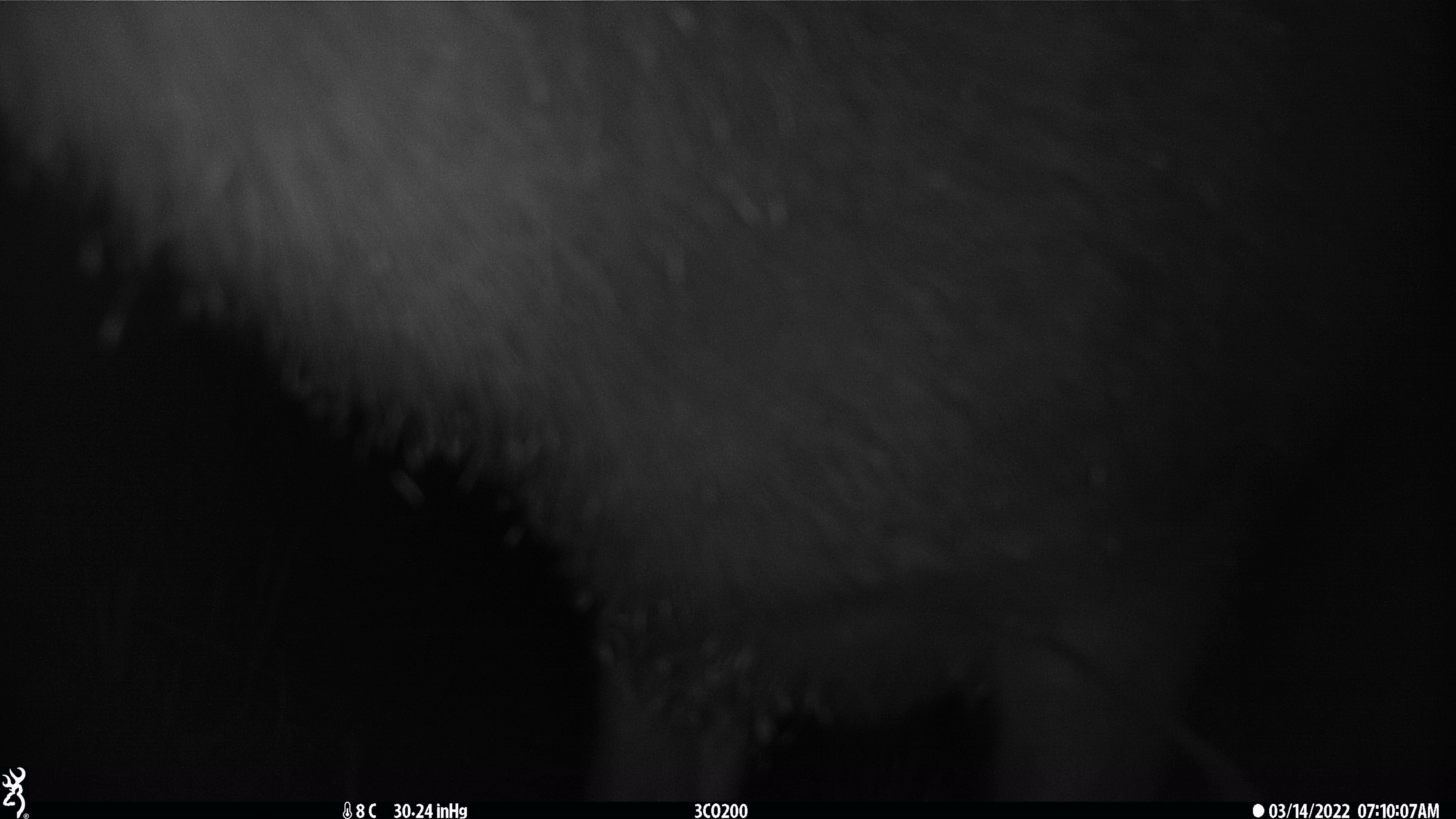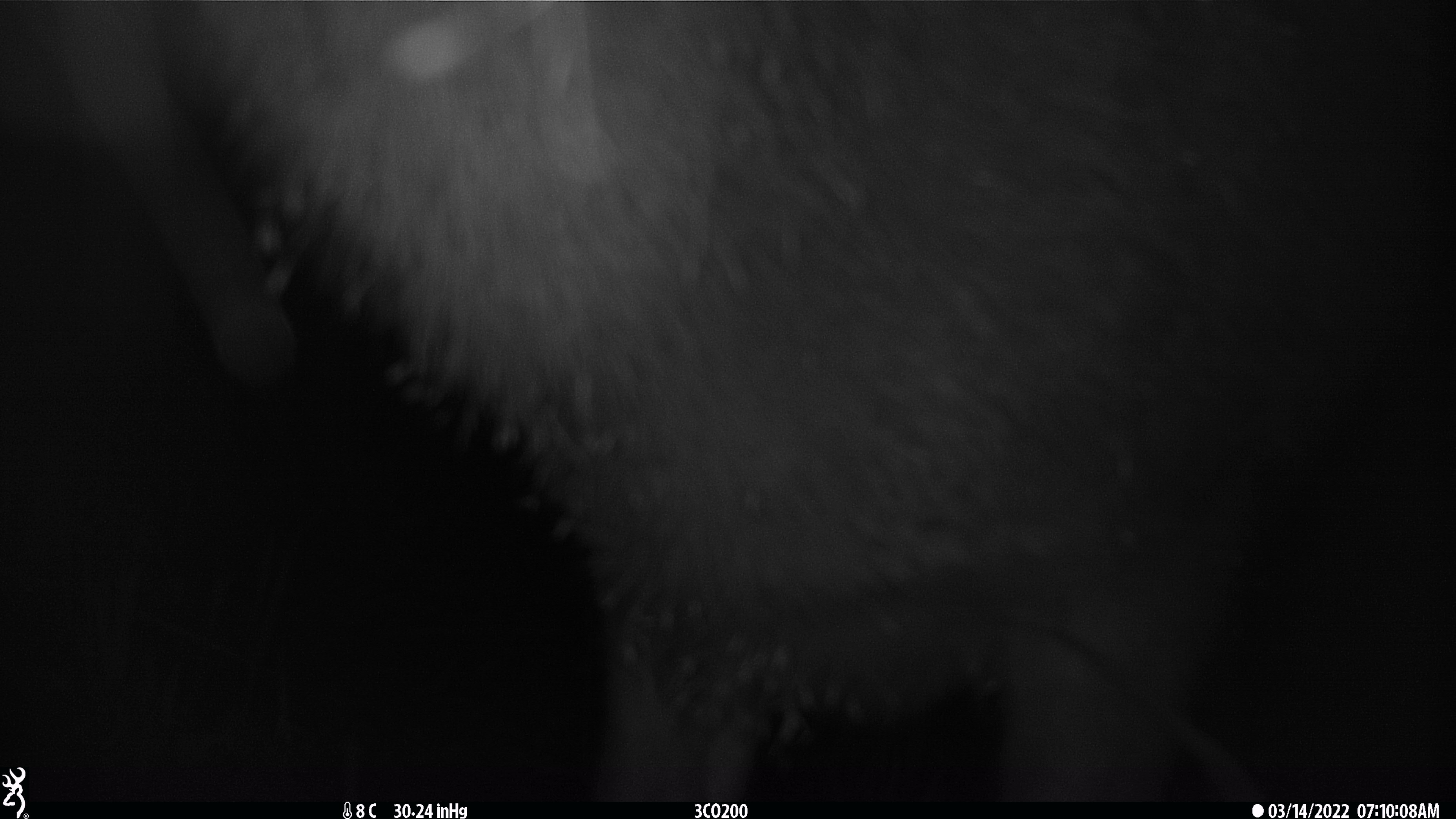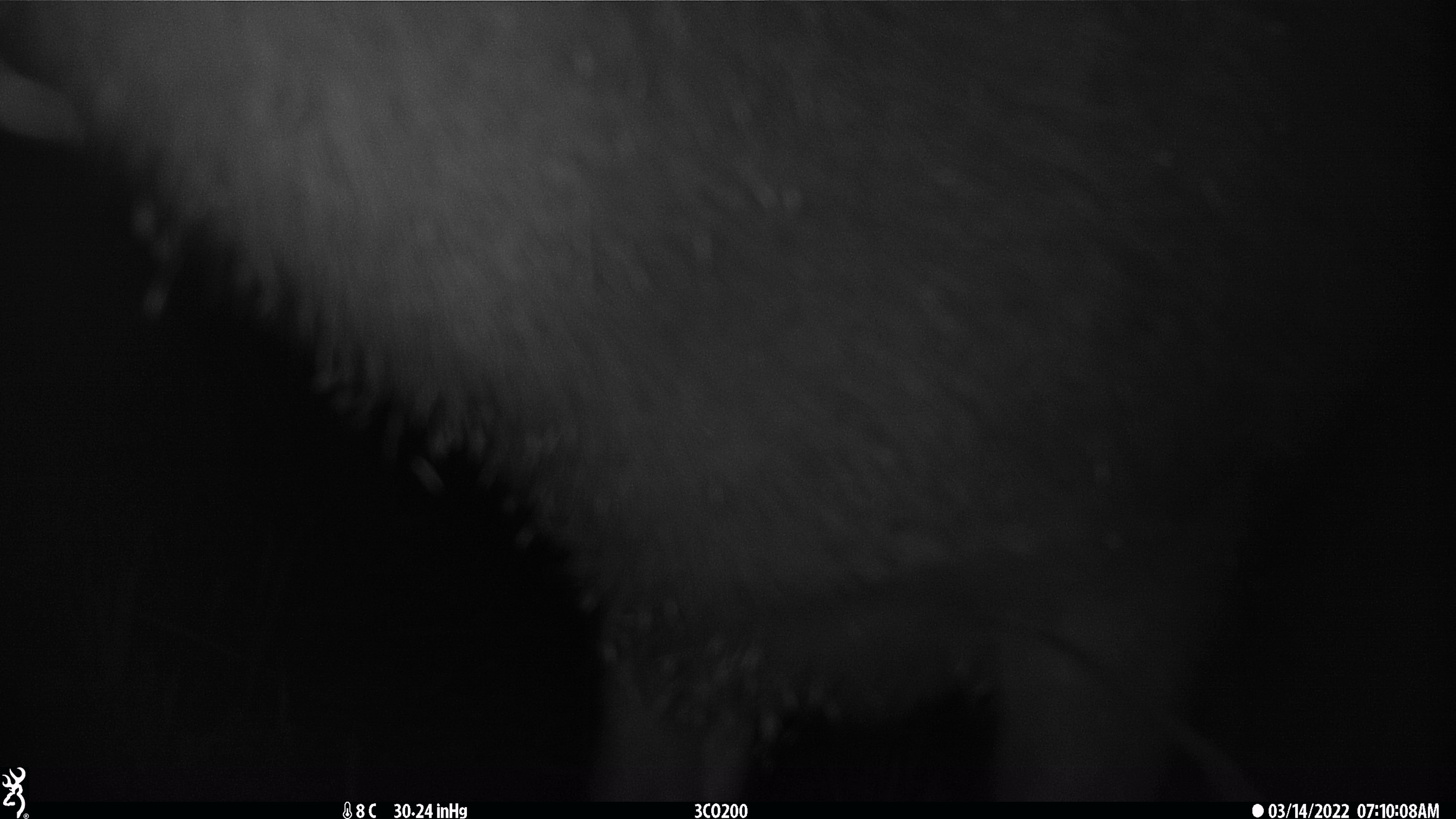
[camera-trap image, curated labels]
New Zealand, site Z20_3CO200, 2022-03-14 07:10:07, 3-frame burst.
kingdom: Animalia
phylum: Chordata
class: Mammalia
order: Artiodactyla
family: Cervidae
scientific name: Cervidae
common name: deer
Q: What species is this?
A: Deer (Cervidae).